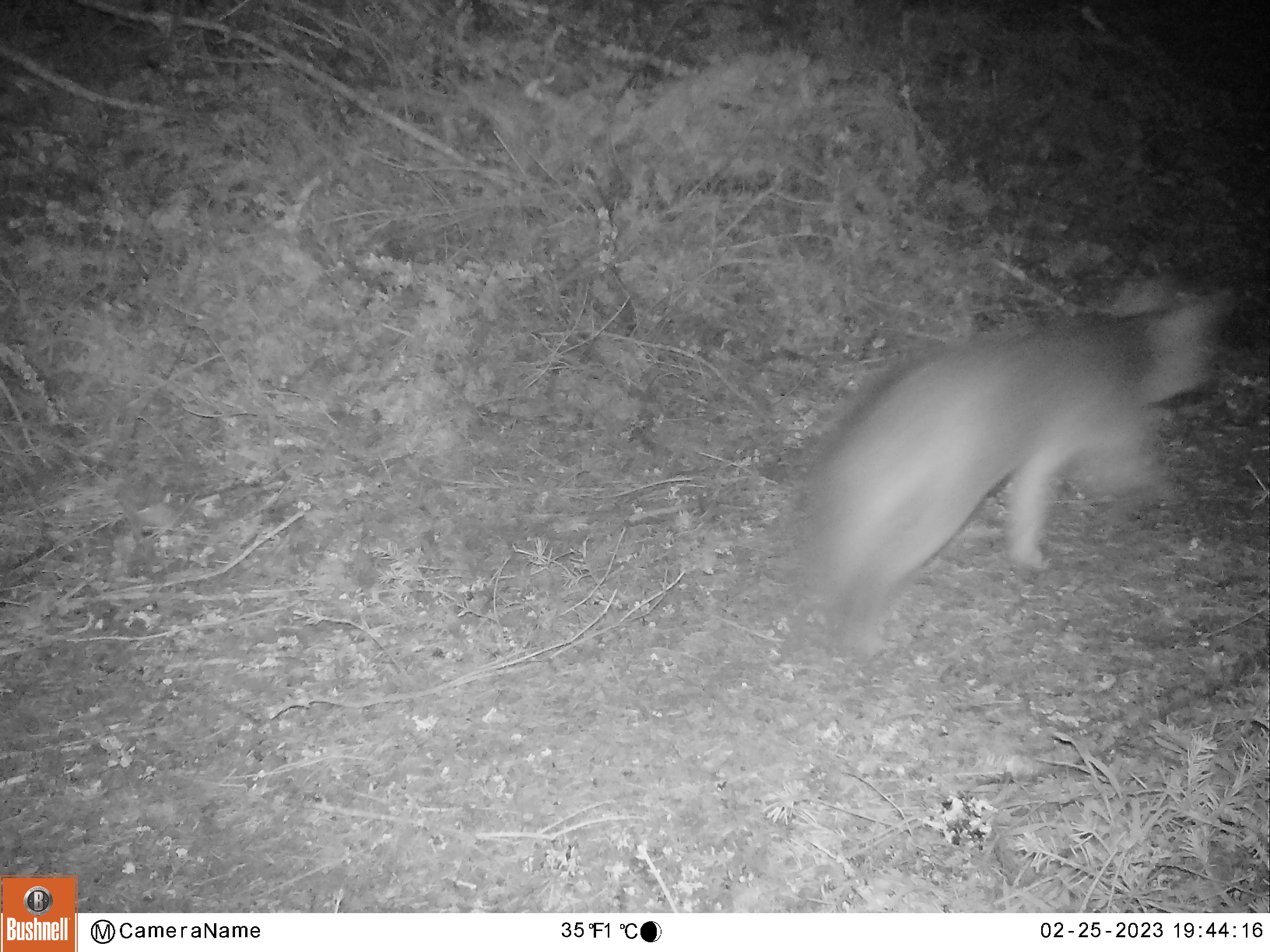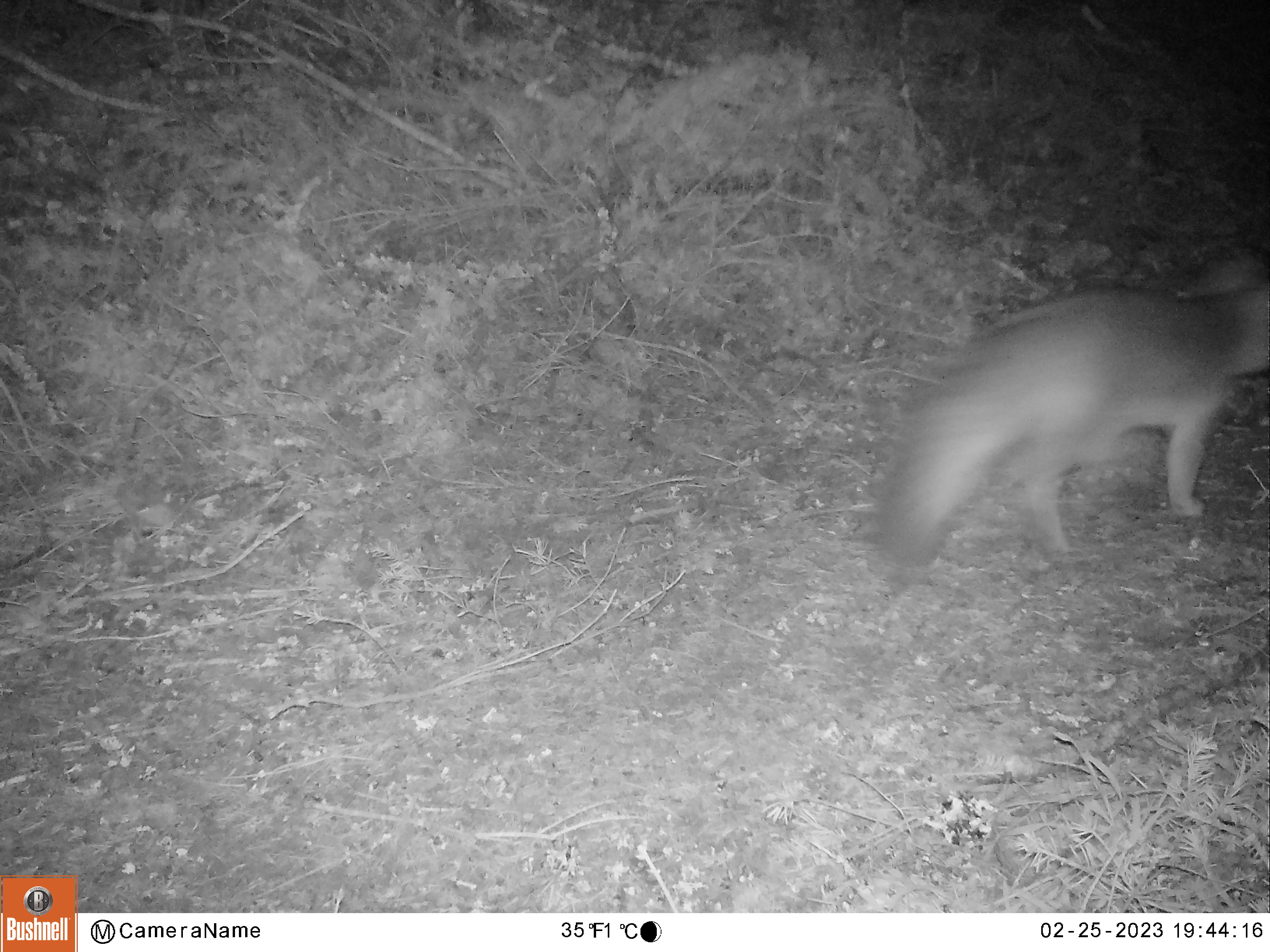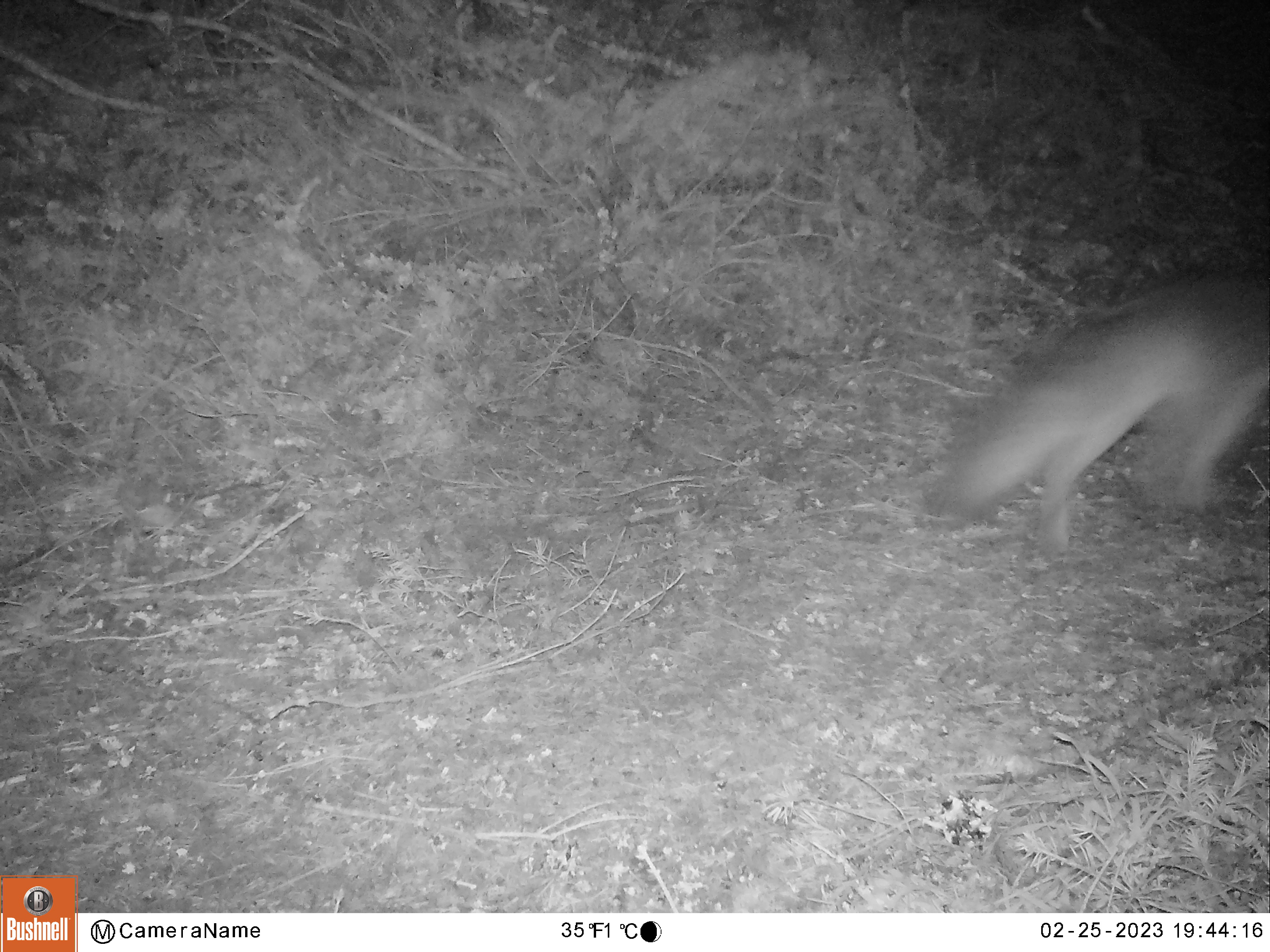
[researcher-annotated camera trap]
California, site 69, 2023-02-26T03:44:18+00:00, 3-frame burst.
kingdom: Animalia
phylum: Chordata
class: Mammalia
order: Carnivora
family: Canidae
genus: Urocyon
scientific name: Urocyon cinereoargenteus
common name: gray fox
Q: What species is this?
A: Gray fox (Urocyon cinereoargenteus).